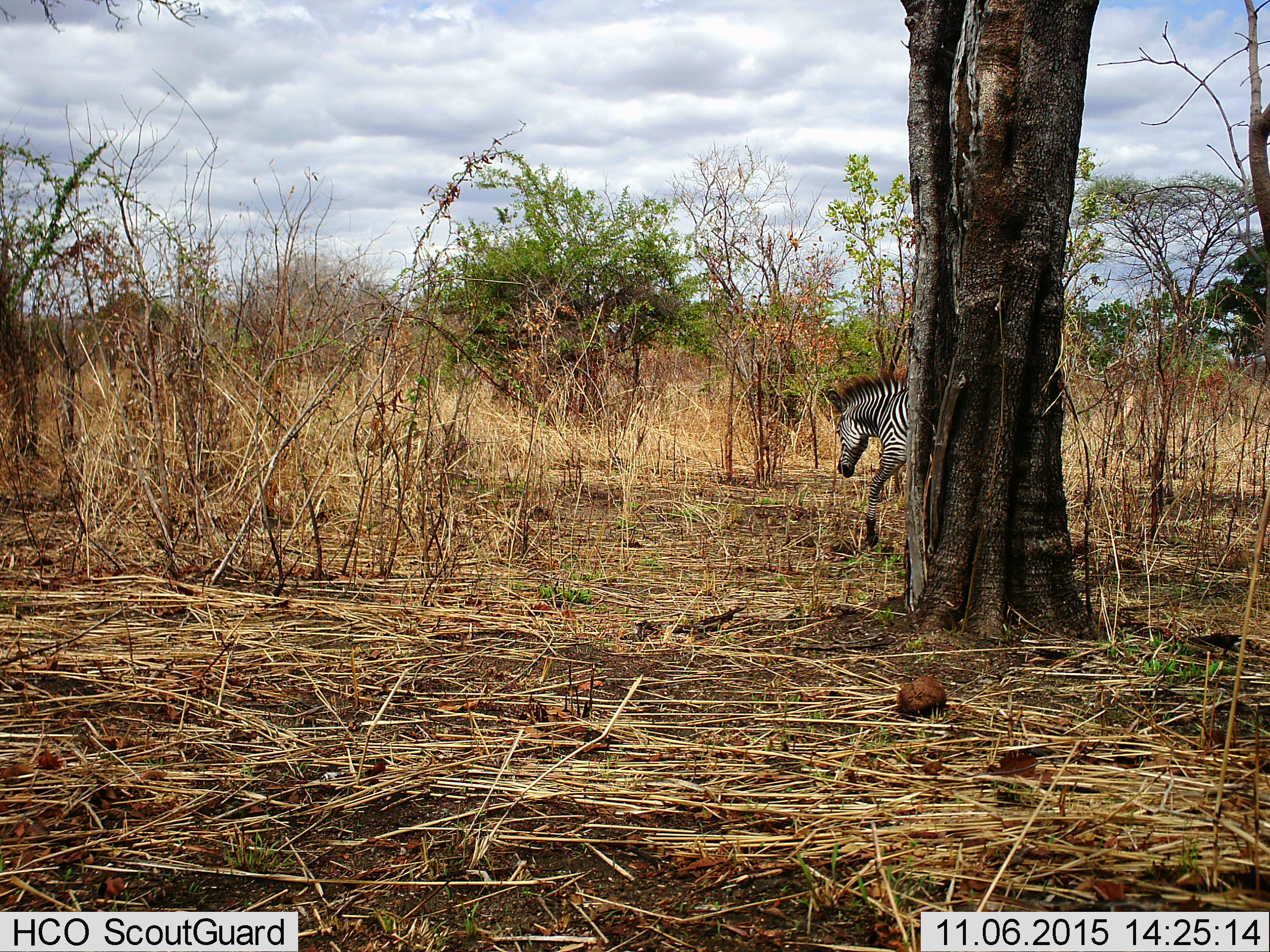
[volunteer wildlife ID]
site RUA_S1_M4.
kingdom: Animalia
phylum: Chordata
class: Mammalia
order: Perissodactyla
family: Equidae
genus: Equus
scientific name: Equus quagga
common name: plains zebra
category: zebraplains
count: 1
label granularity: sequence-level